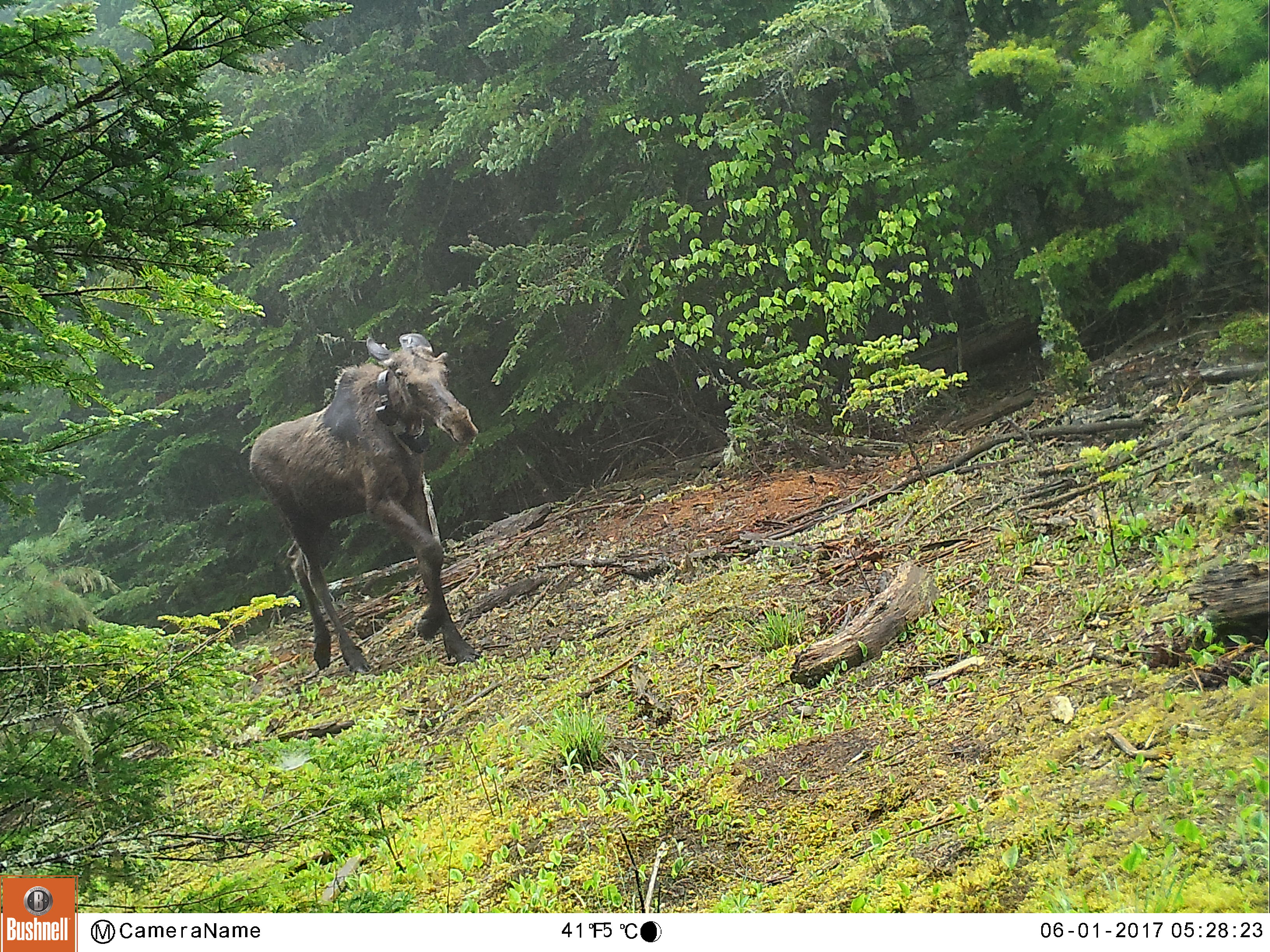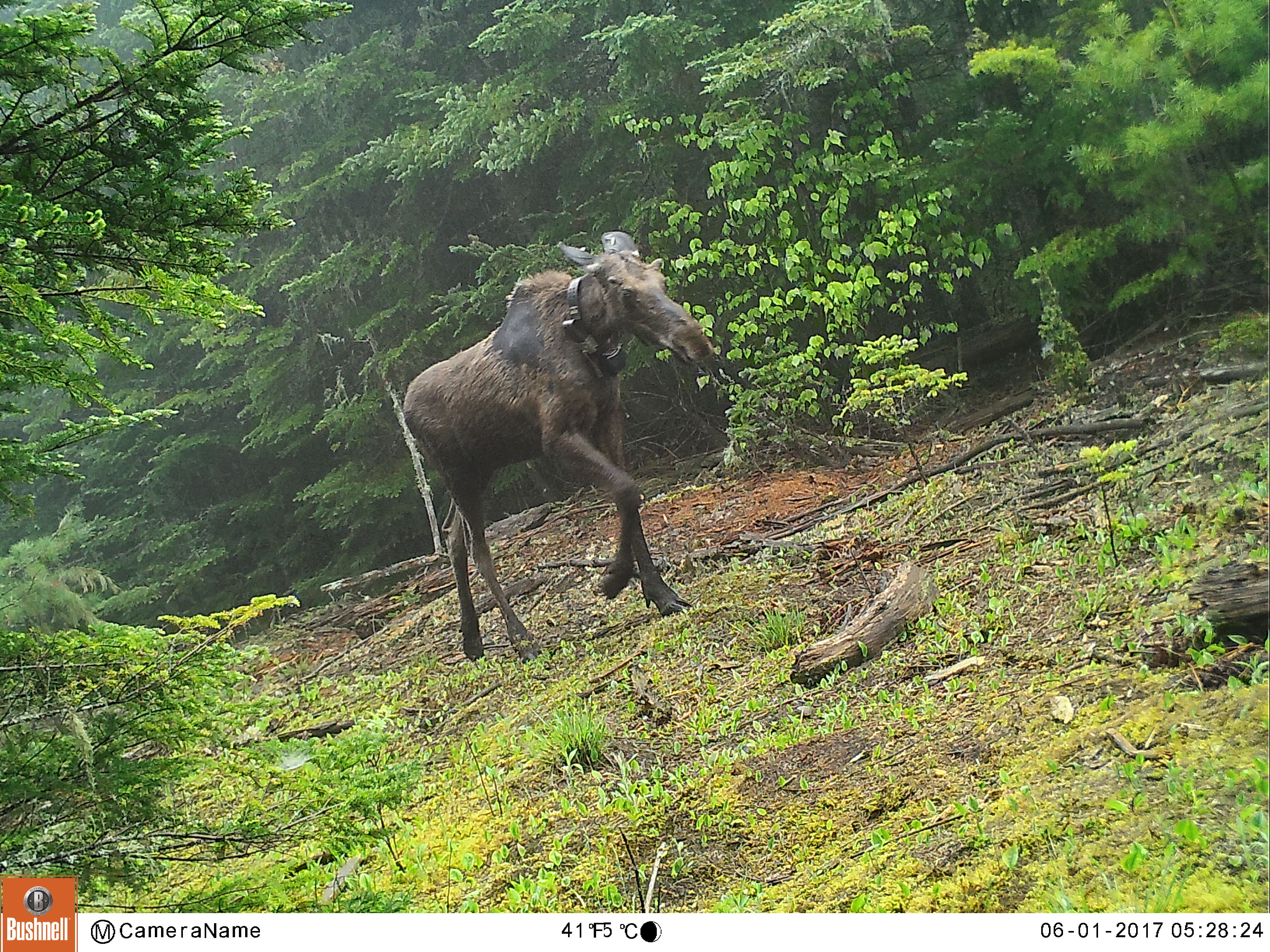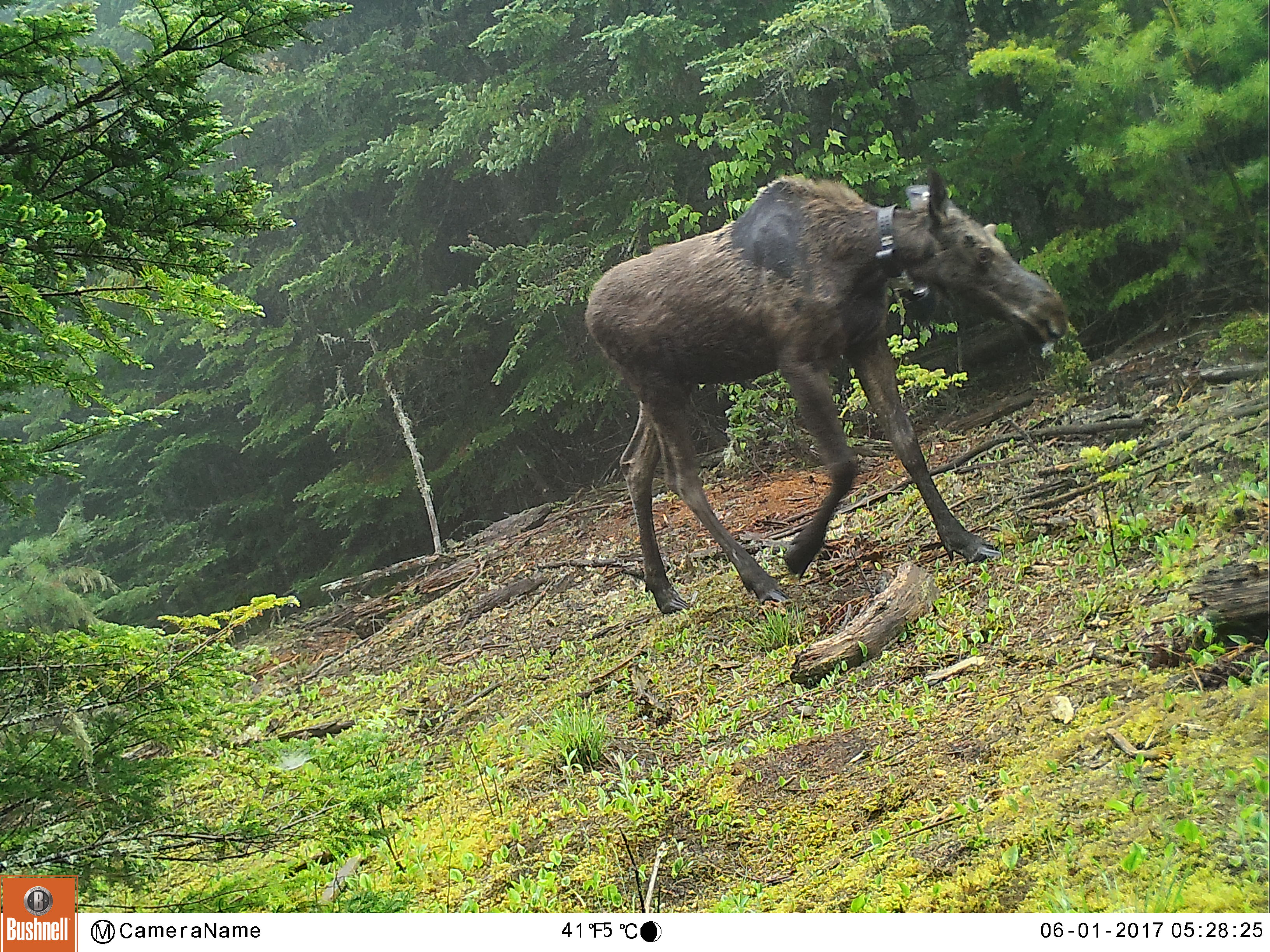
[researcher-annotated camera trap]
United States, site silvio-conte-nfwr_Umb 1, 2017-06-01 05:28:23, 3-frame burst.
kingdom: Animalia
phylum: Chordata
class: Mammalia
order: Artiodactyla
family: Cervidae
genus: Alces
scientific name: Alces alces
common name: moose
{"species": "moose (Alces alces)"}